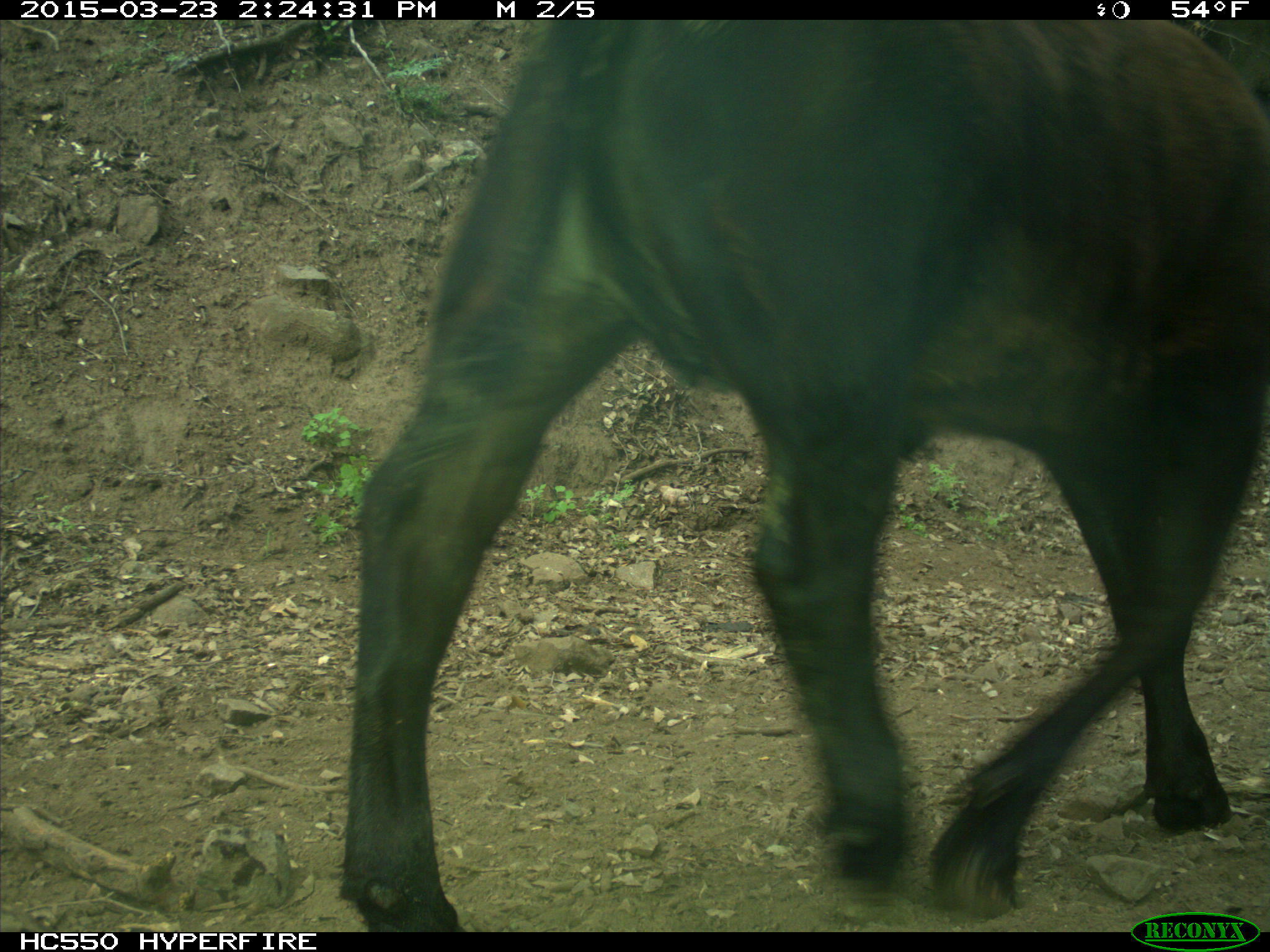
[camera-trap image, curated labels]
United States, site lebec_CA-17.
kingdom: Animalia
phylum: Chordata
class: Mammalia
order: Artiodactyla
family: Bovidae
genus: Bos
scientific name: Bos taurus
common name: domestic cow